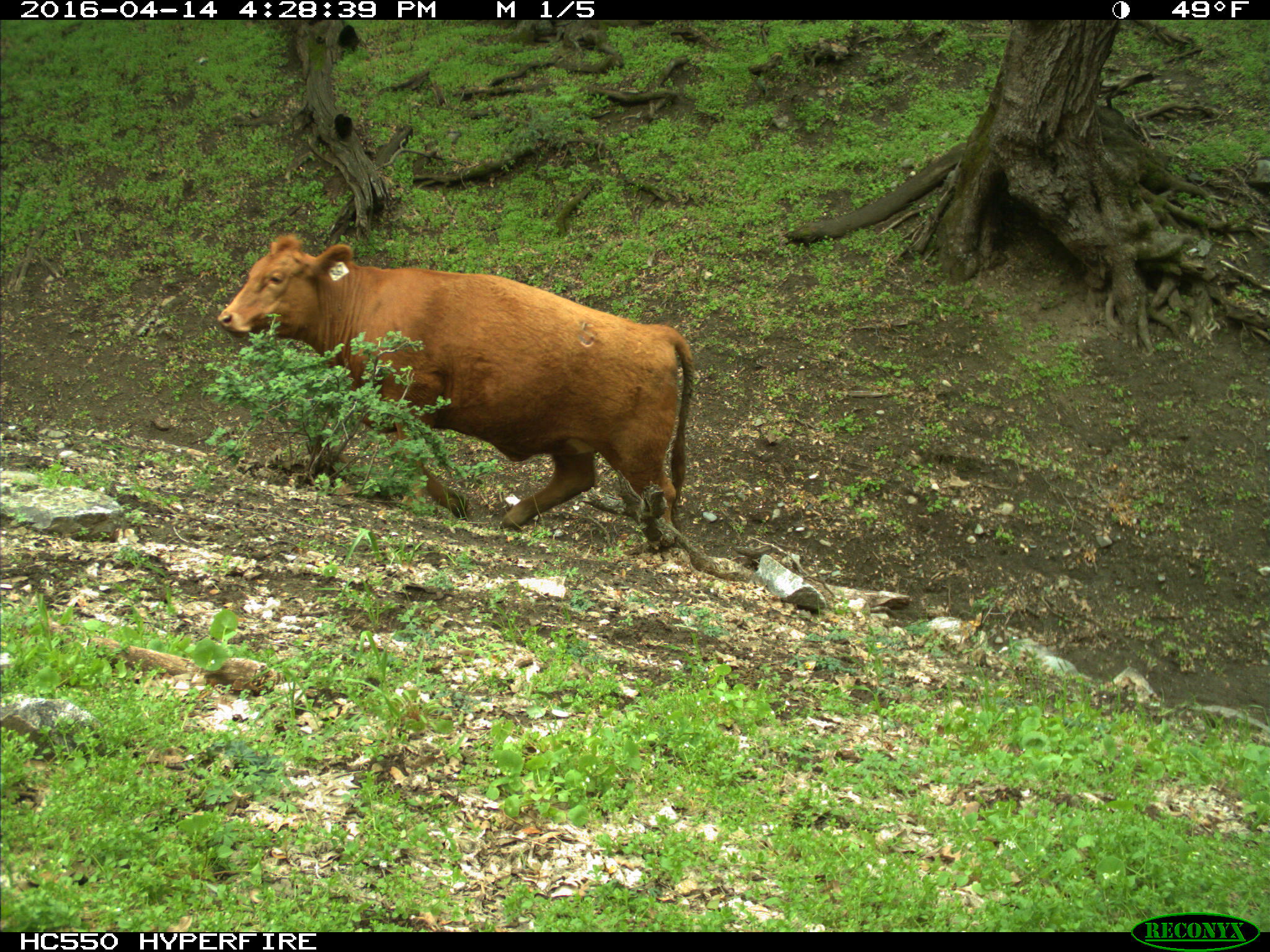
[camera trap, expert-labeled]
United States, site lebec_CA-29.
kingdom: Animalia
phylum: Chordata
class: Mammalia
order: Artiodactyla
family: Bovidae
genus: Bos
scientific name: Bos taurus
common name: domestic cow